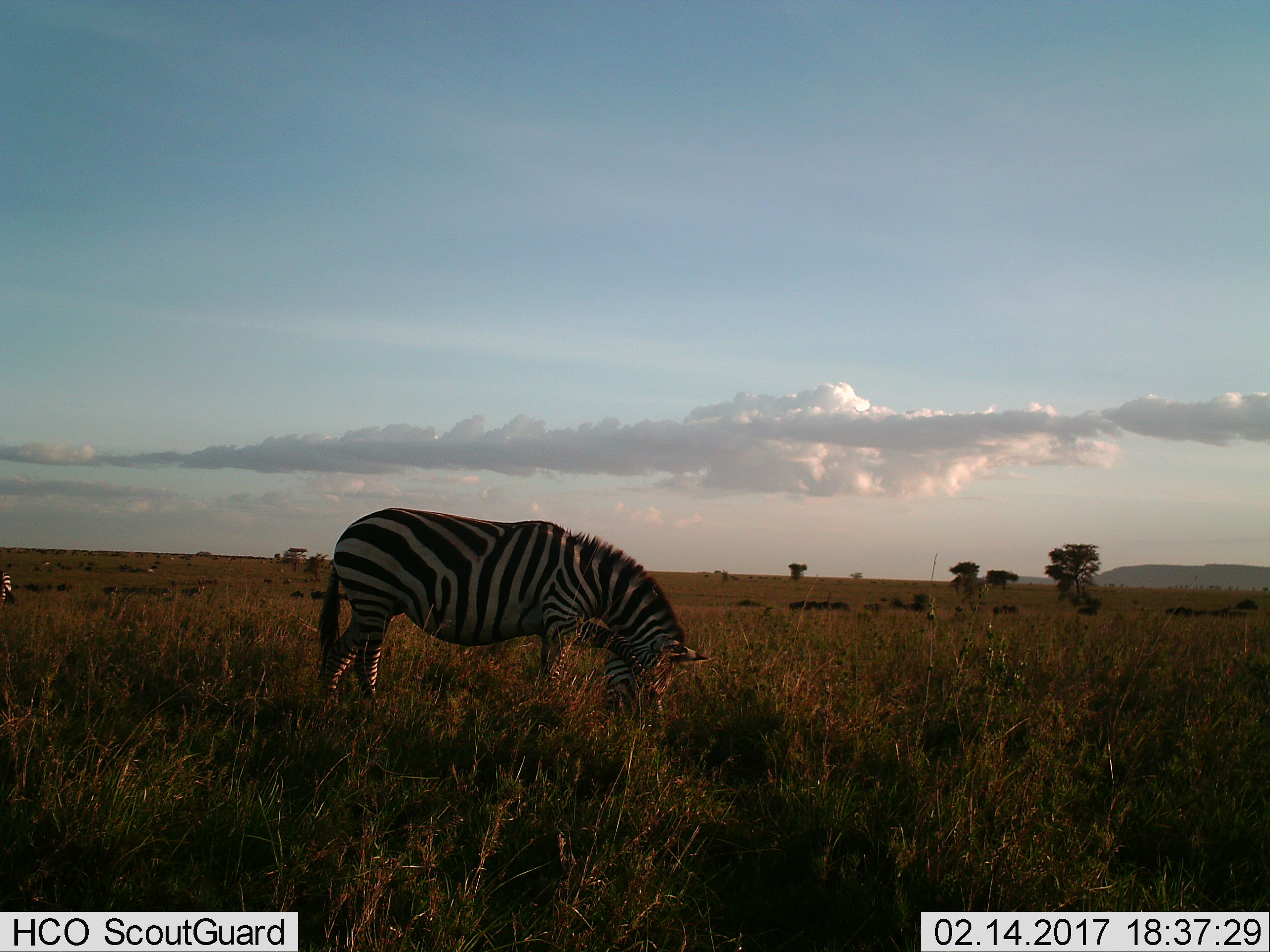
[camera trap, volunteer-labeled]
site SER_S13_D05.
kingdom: Animalia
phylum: Chordata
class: Mammalia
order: Perissodactyla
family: Equidae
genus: Equus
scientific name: Equus quagga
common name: plains zebra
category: zebraplains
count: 2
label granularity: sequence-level